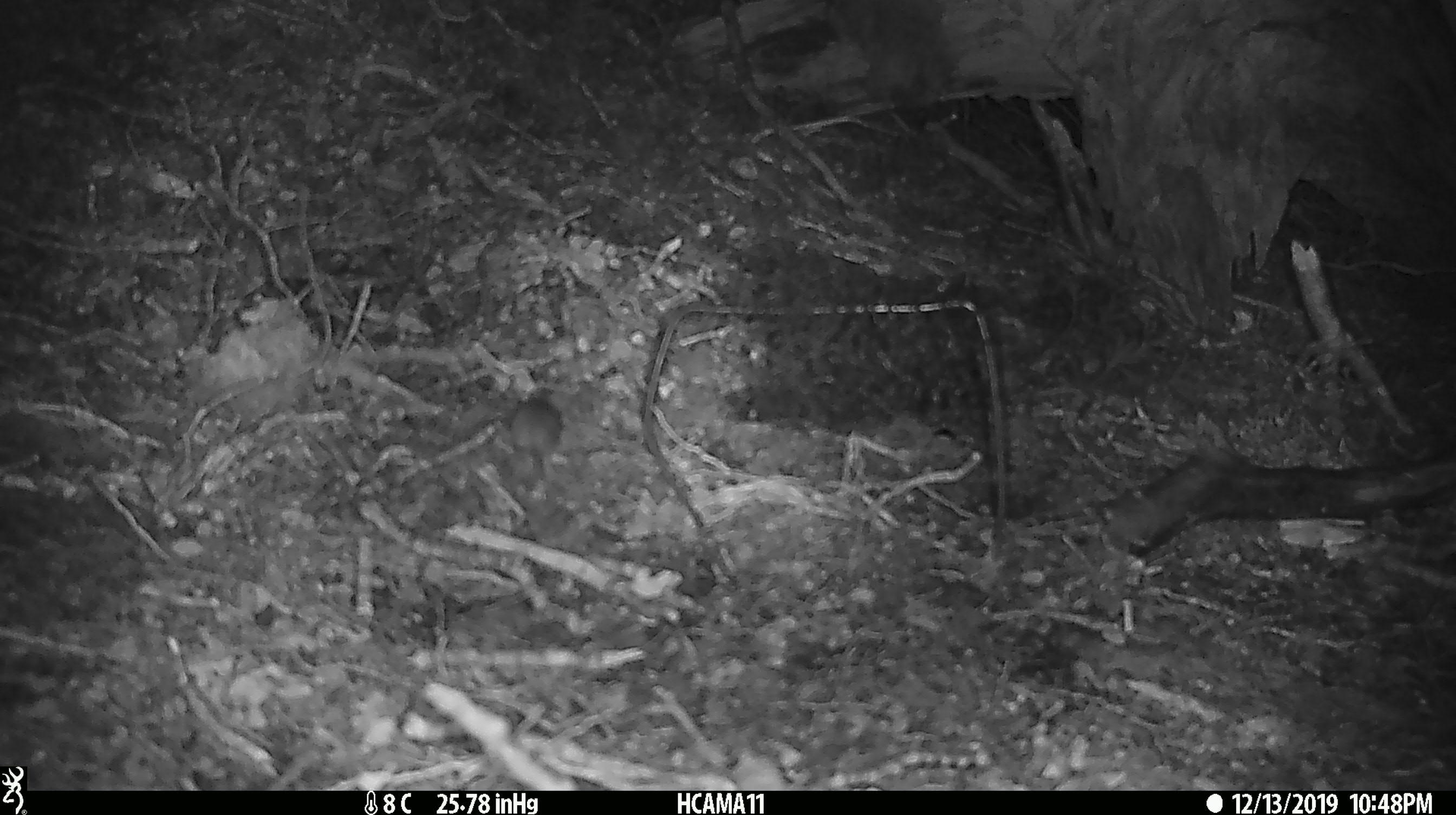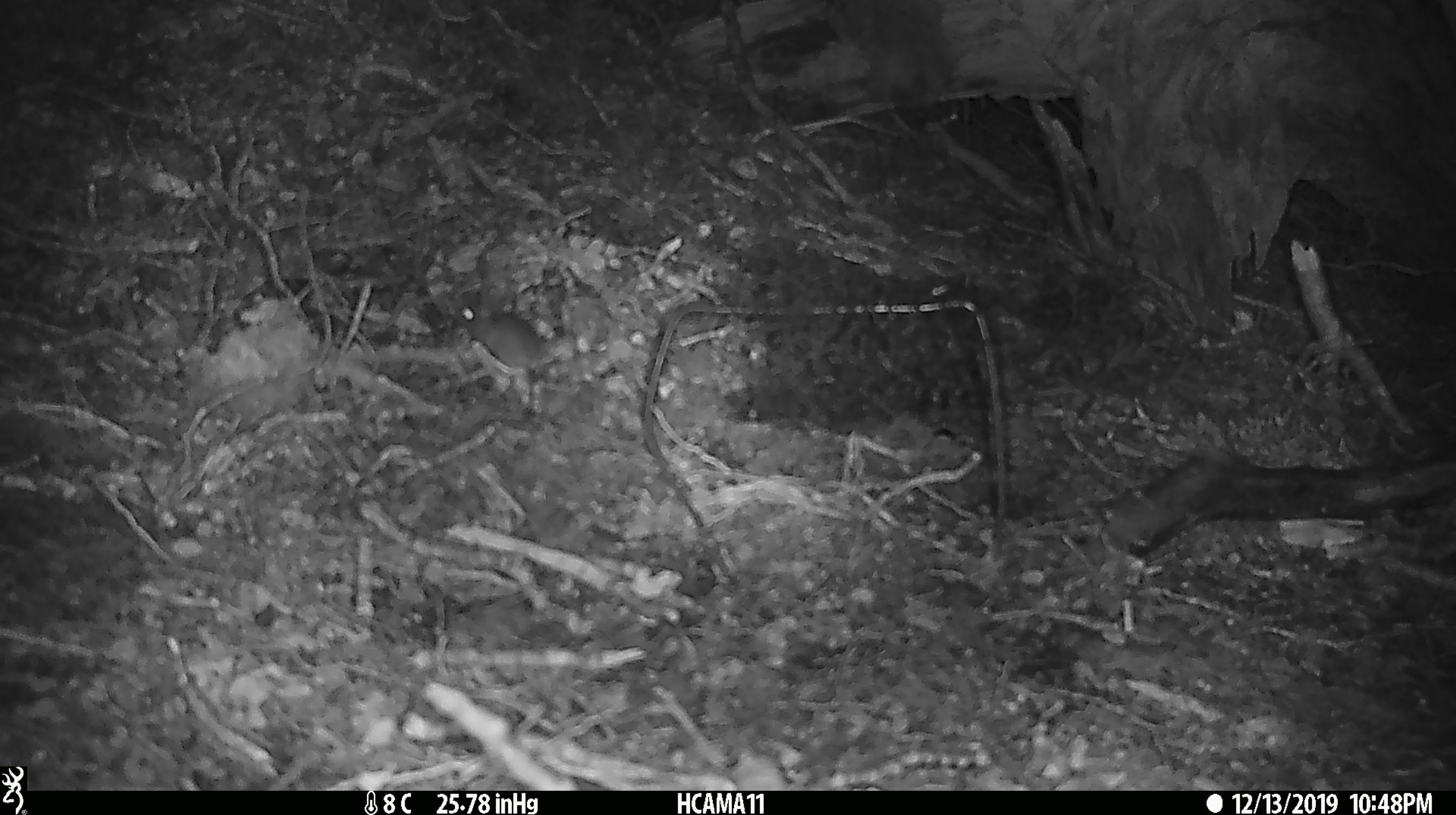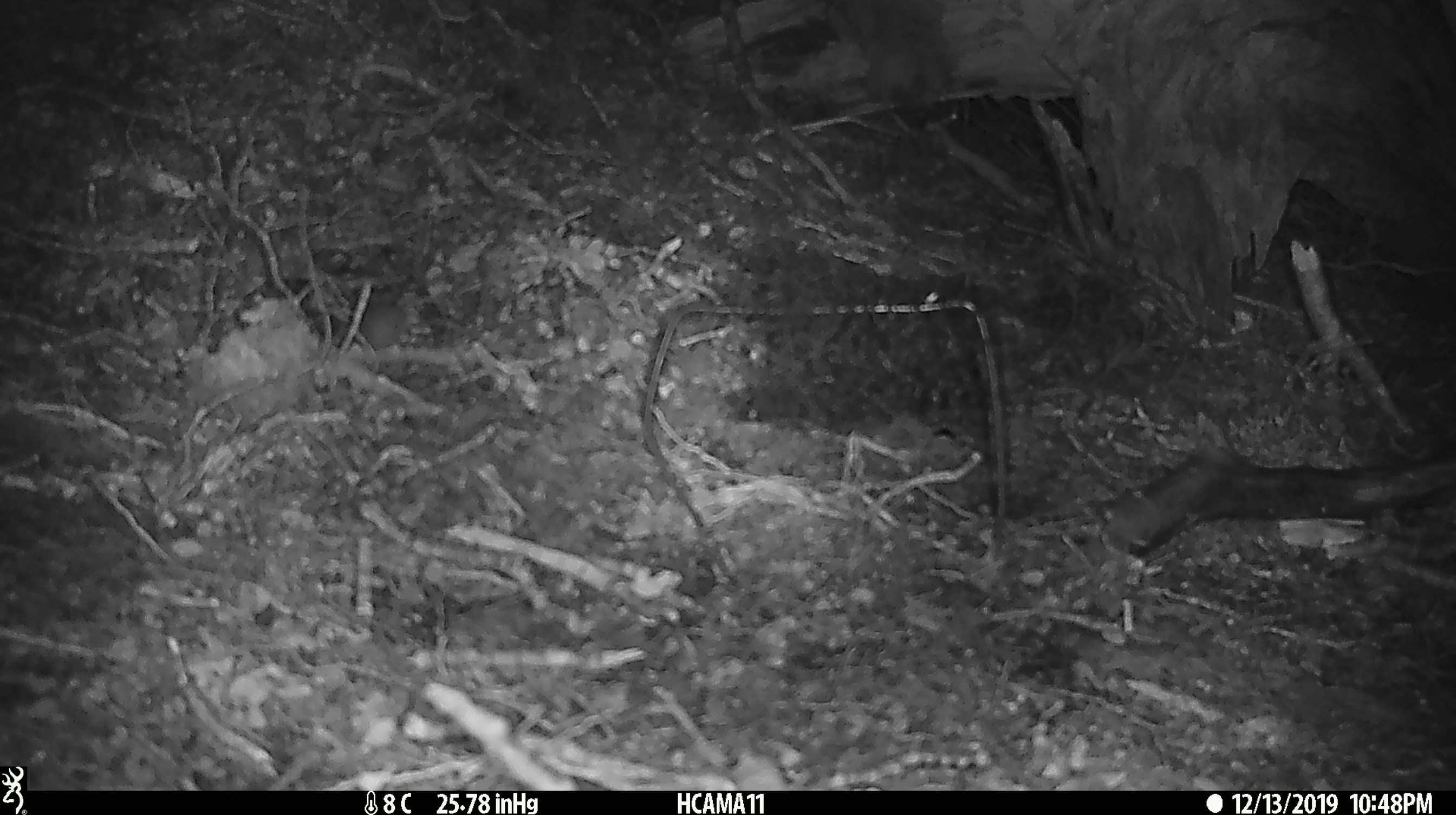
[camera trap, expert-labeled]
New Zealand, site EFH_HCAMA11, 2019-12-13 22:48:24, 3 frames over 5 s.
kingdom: Animalia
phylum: Chordata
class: Mammalia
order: Rodentia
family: Muridae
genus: Mus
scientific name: Mus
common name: mouse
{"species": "mouse (Mus)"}